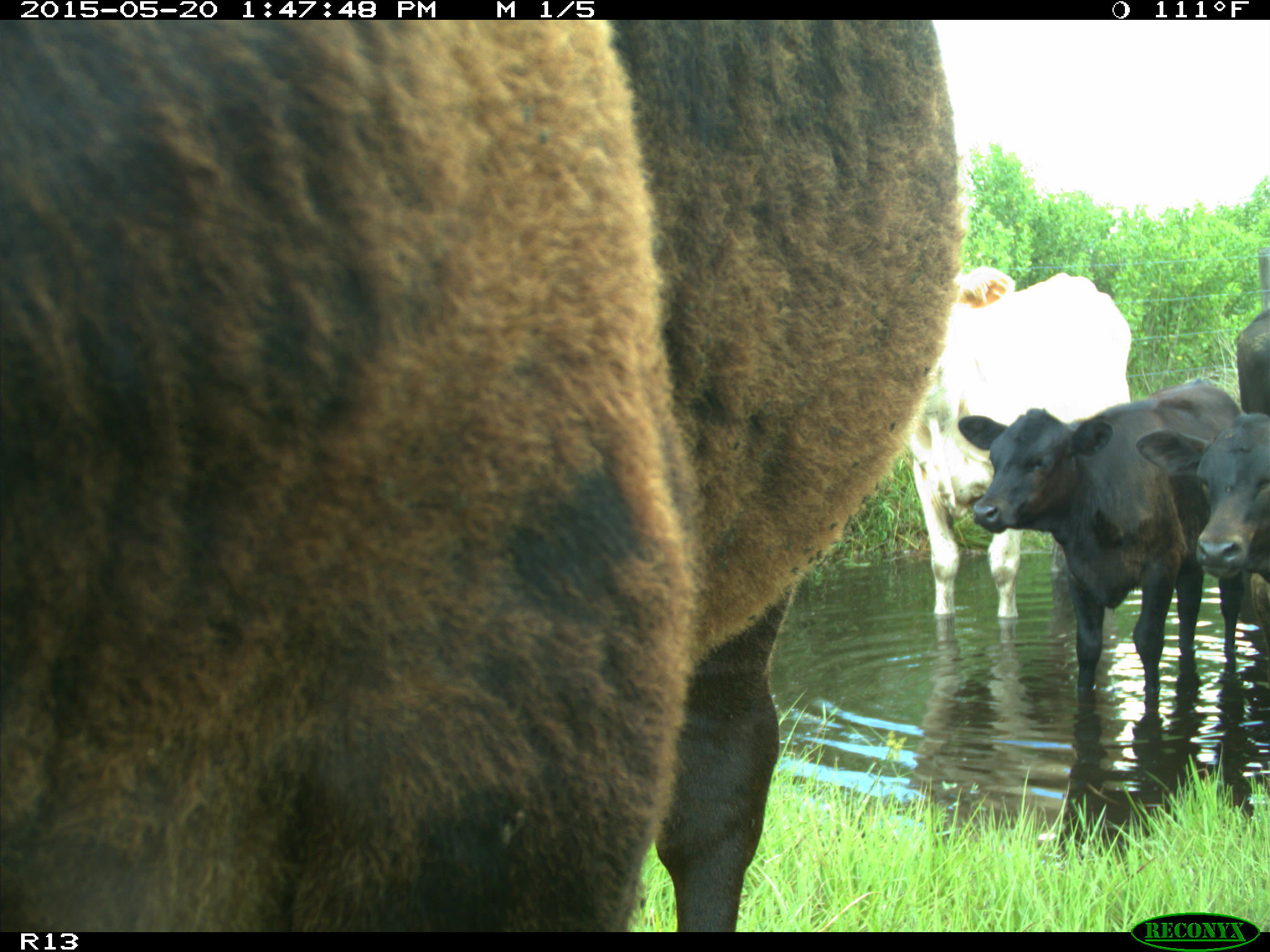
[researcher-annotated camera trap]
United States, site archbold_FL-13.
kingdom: Animalia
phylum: Chordata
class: Mammalia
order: Artiodactyla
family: Bovidae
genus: Bos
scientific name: Bos taurus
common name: domestic cow